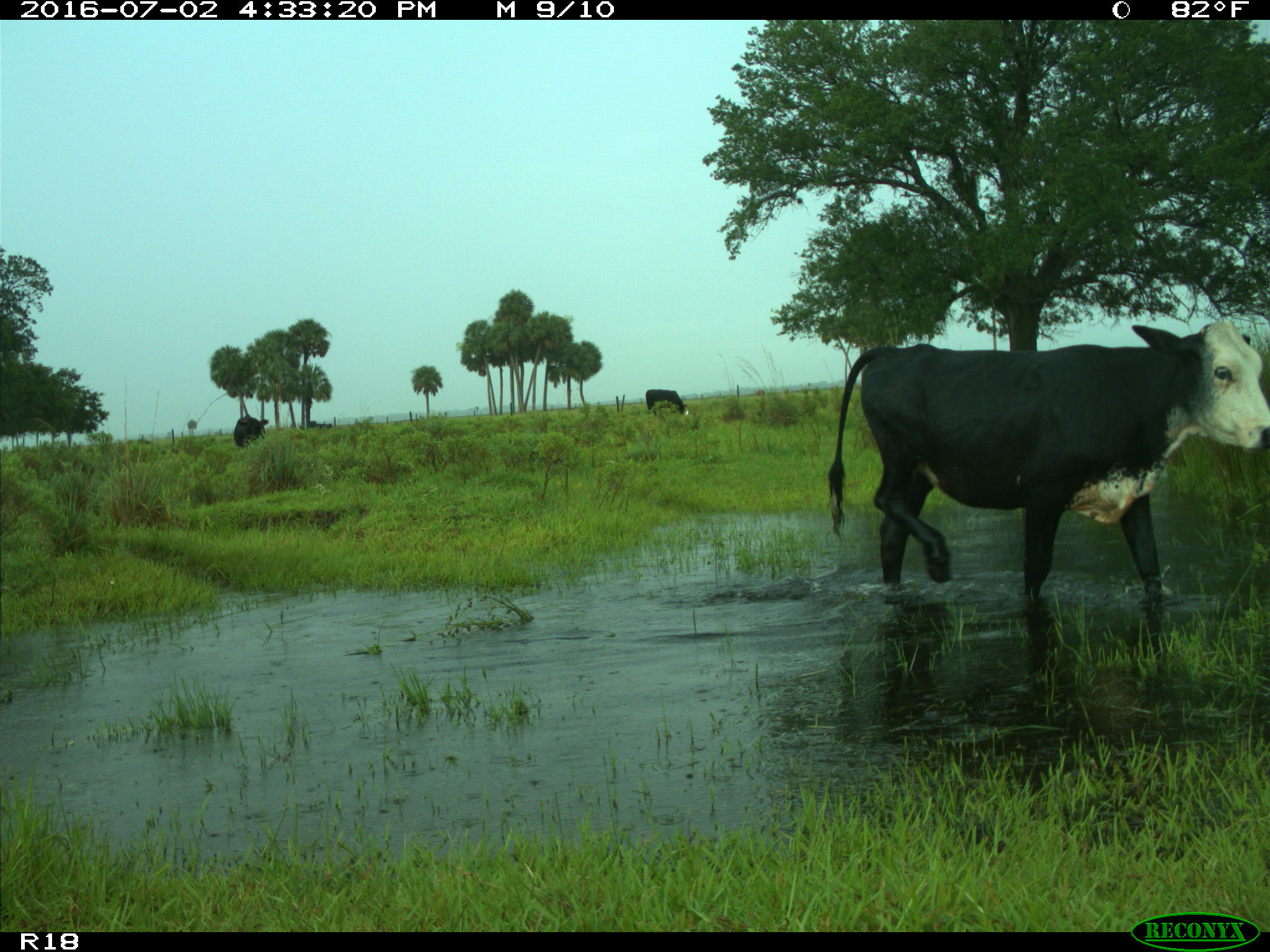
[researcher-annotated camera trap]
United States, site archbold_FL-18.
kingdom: Animalia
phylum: Chordata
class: Mammalia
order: Artiodactyla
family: Bovidae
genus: Bos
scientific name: Bos taurus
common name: domestic cow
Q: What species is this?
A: Bos taurus (domestic cow).